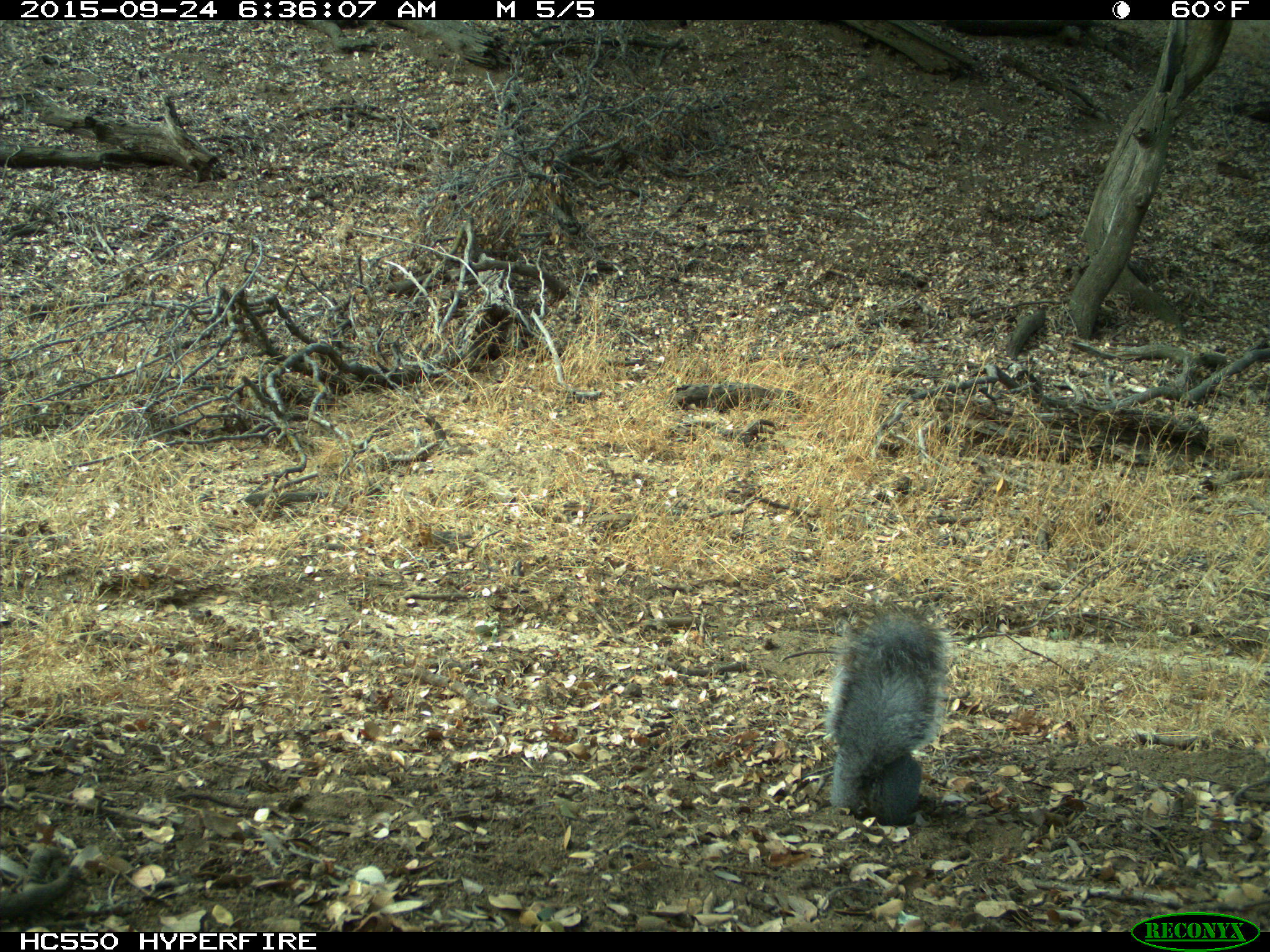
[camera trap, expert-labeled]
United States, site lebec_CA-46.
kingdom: Animalia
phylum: Chordata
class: Mammalia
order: Rodentia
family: Sciuridae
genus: Sciurus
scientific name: Sciurus carolinensis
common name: eastern gray squirrel